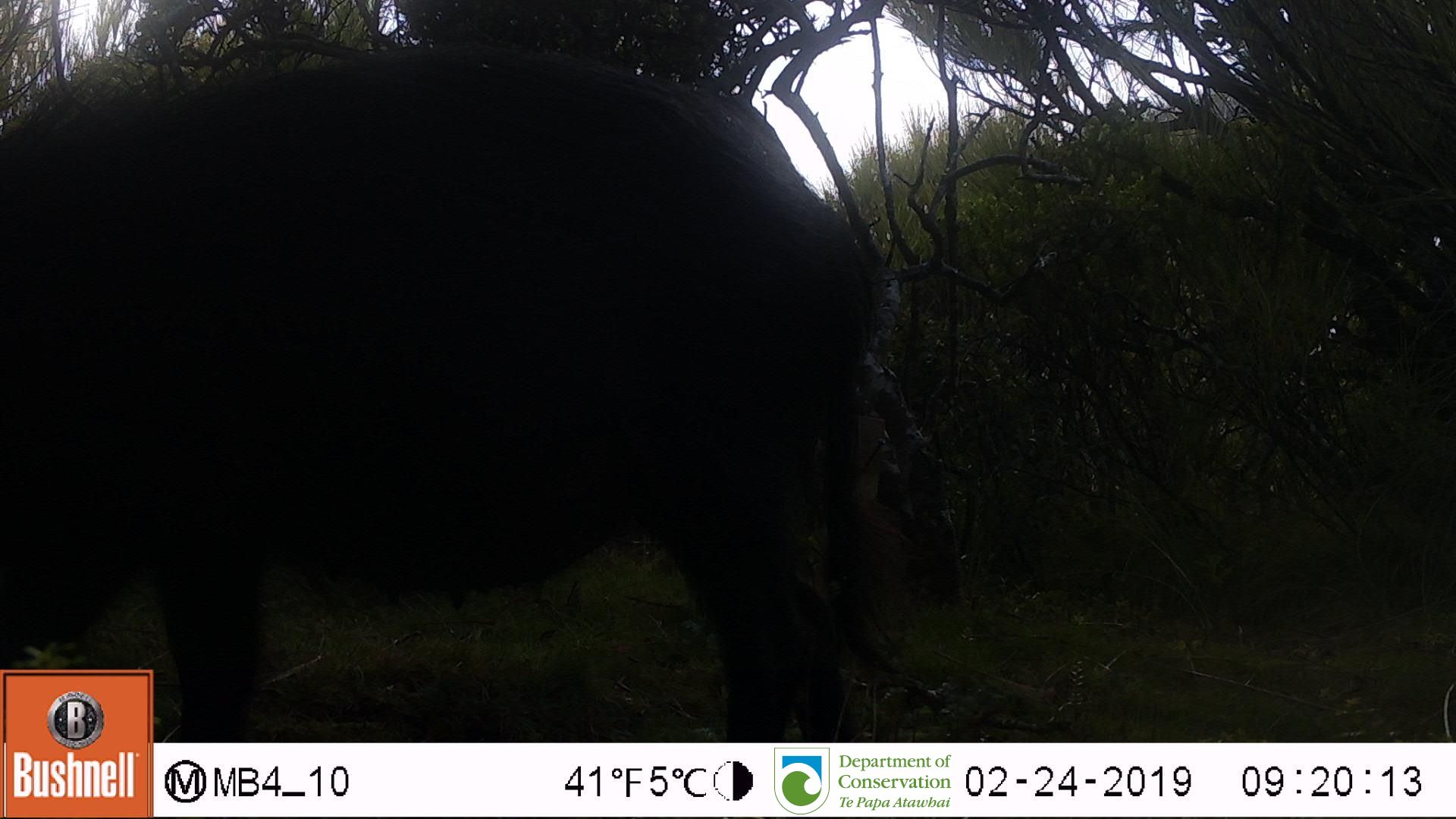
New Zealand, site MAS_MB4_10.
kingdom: Animalia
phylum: Chordata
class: Mammalia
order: Artiodactyla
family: Suidae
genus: Sus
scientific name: Sus scrofa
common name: pig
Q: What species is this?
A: Pig (Sus scrofa).